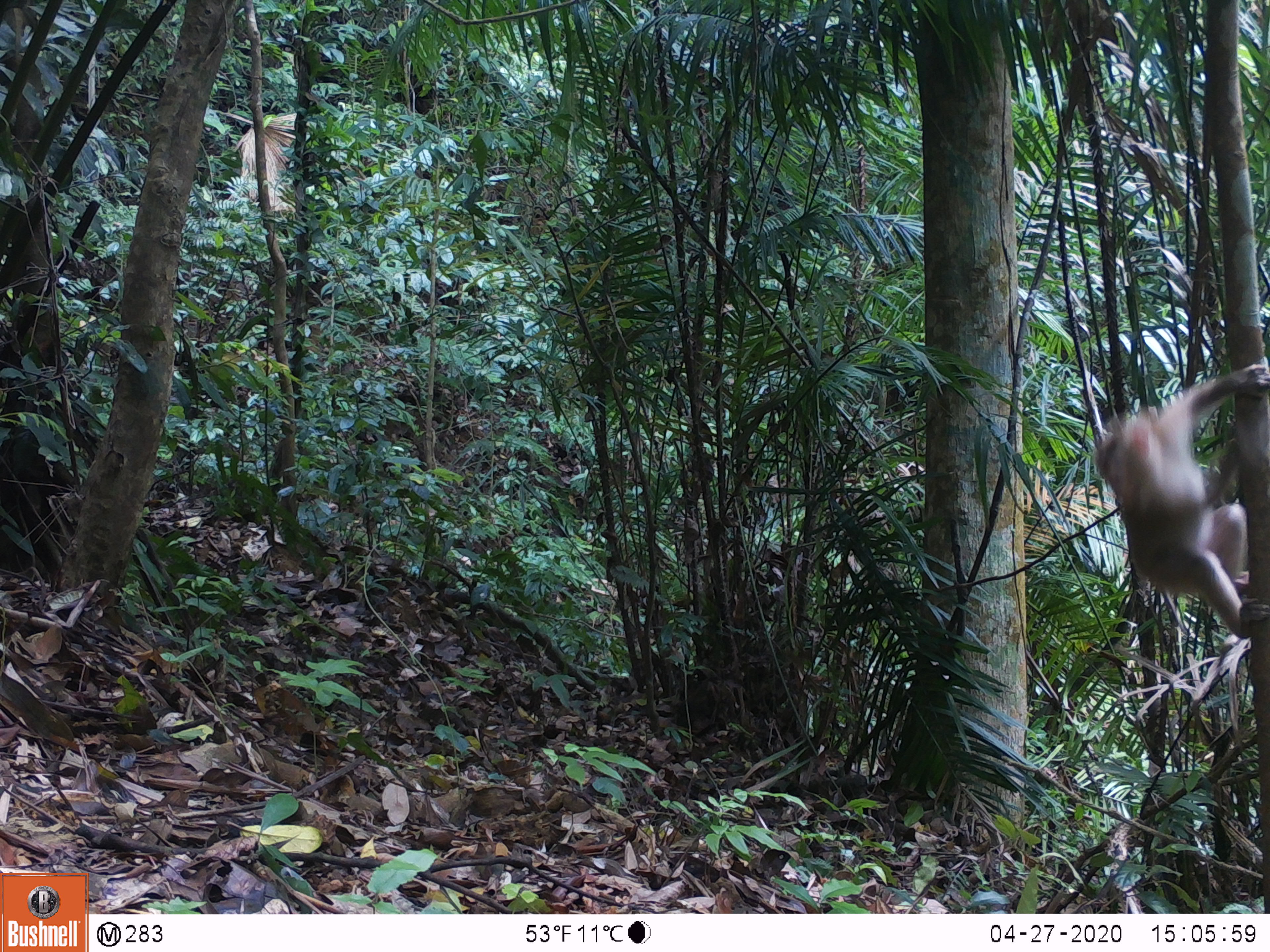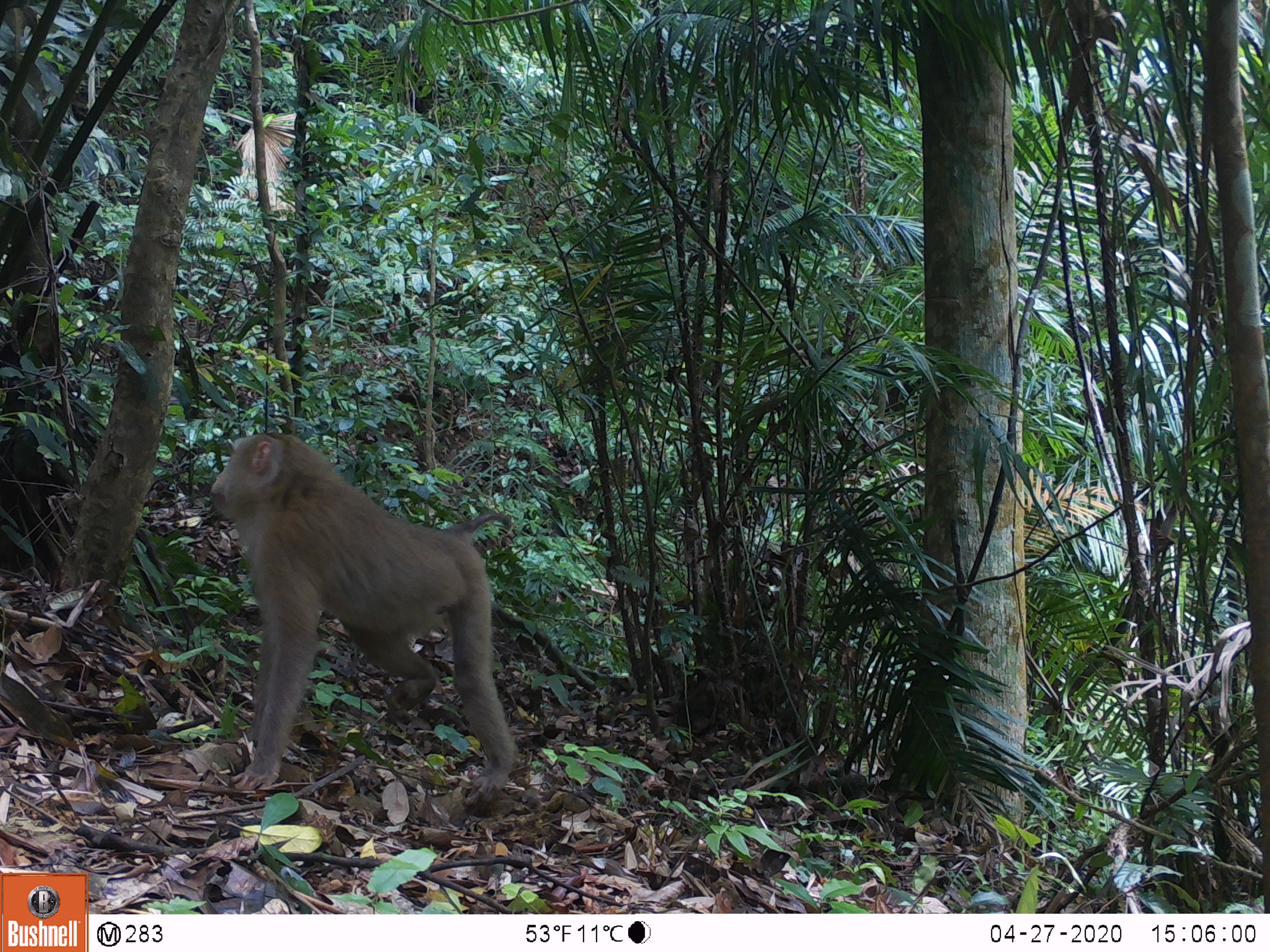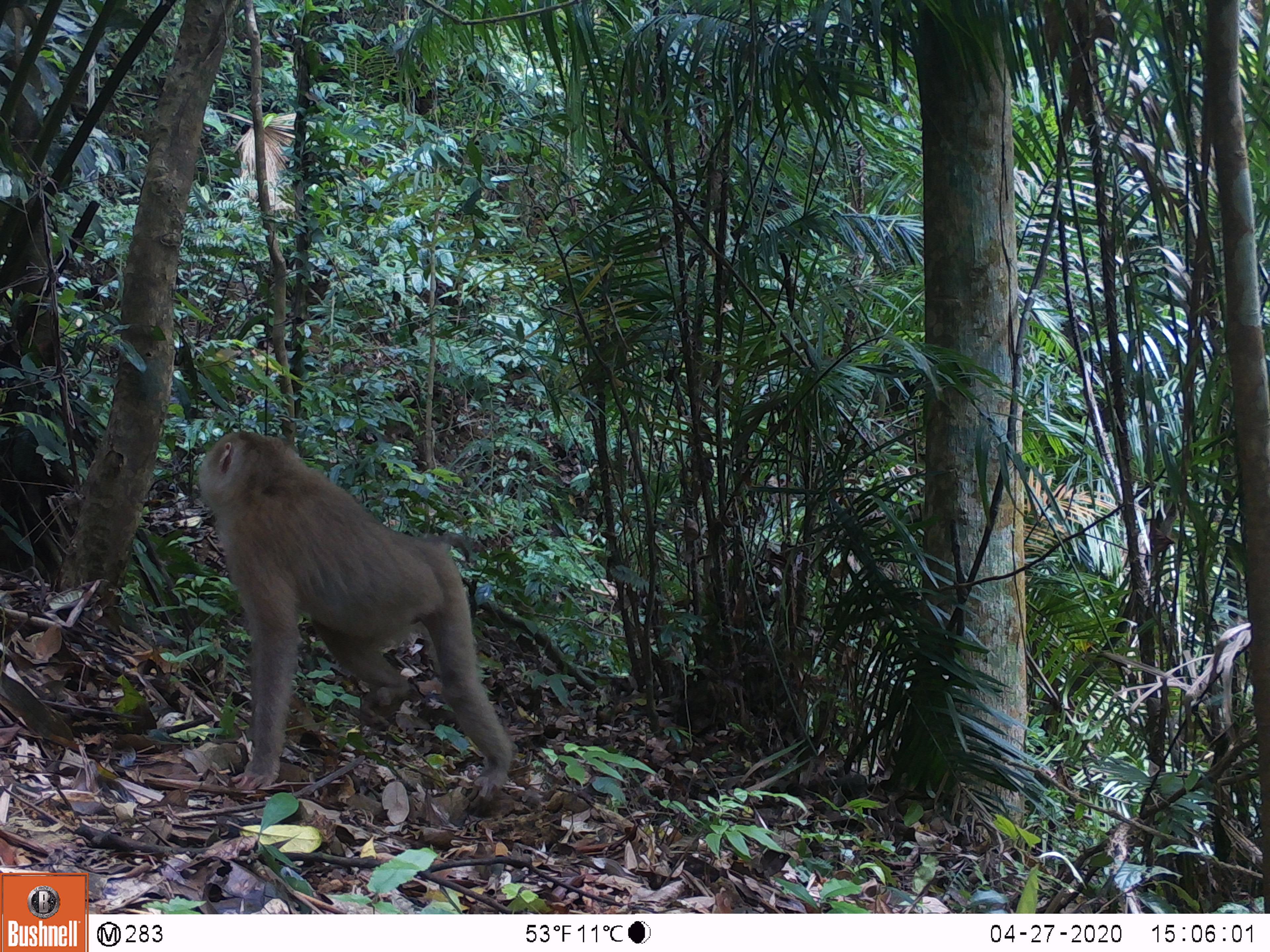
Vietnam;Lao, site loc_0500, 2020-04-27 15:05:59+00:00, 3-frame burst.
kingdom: Animalia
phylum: Chordata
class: Mammalia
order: Primates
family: Cercopithecidae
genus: Macaca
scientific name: Macaca nemestrina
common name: pig-tailed macaque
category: pig tailed macaque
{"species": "pig tailed macaque (pig-tailed macaque) (Macaca nemestrina)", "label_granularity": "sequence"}